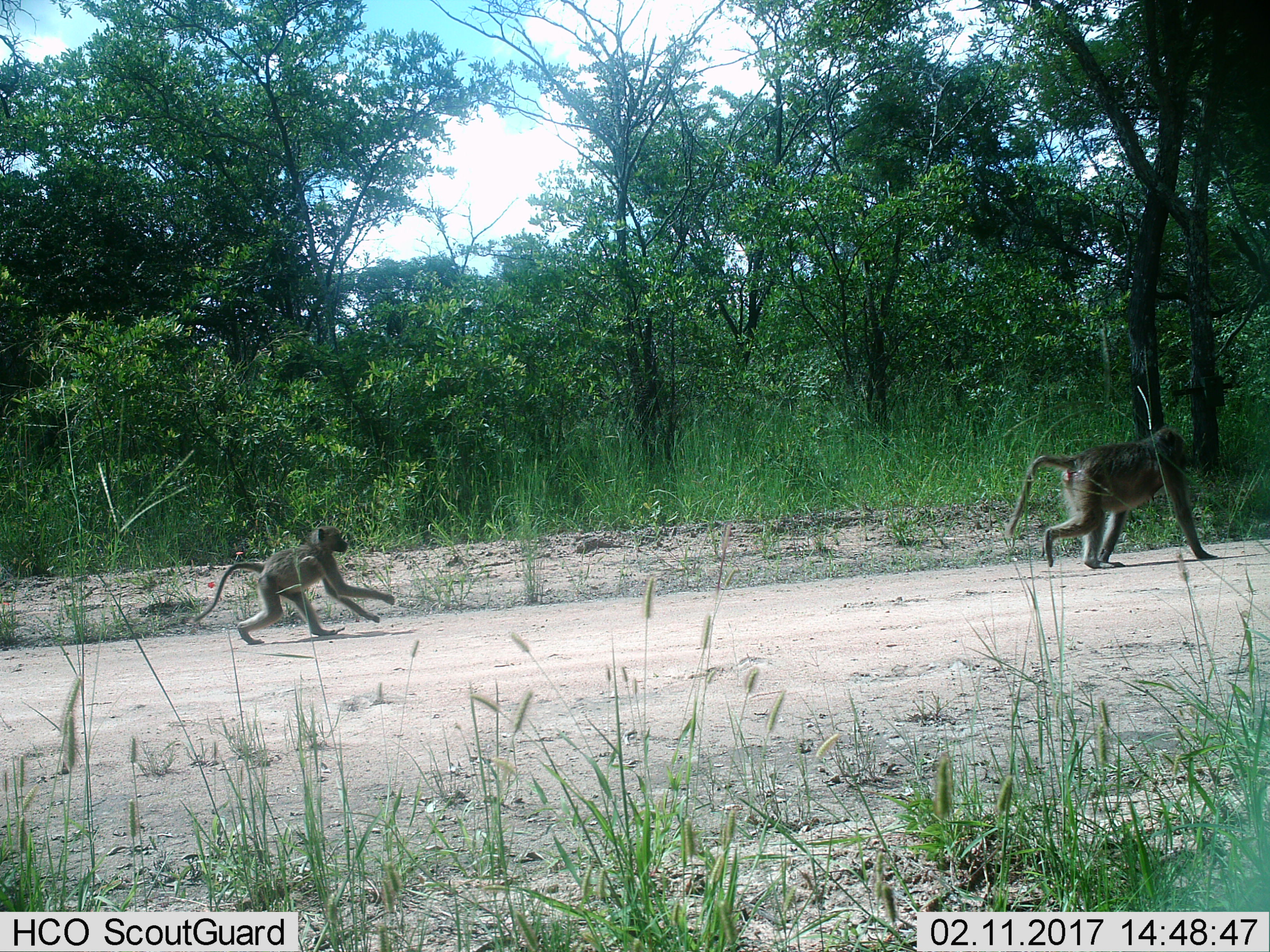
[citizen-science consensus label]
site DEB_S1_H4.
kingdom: Animalia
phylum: Chordata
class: Mammalia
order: Primates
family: Cercopithecidae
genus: Papio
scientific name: Papio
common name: baboon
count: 2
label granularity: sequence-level